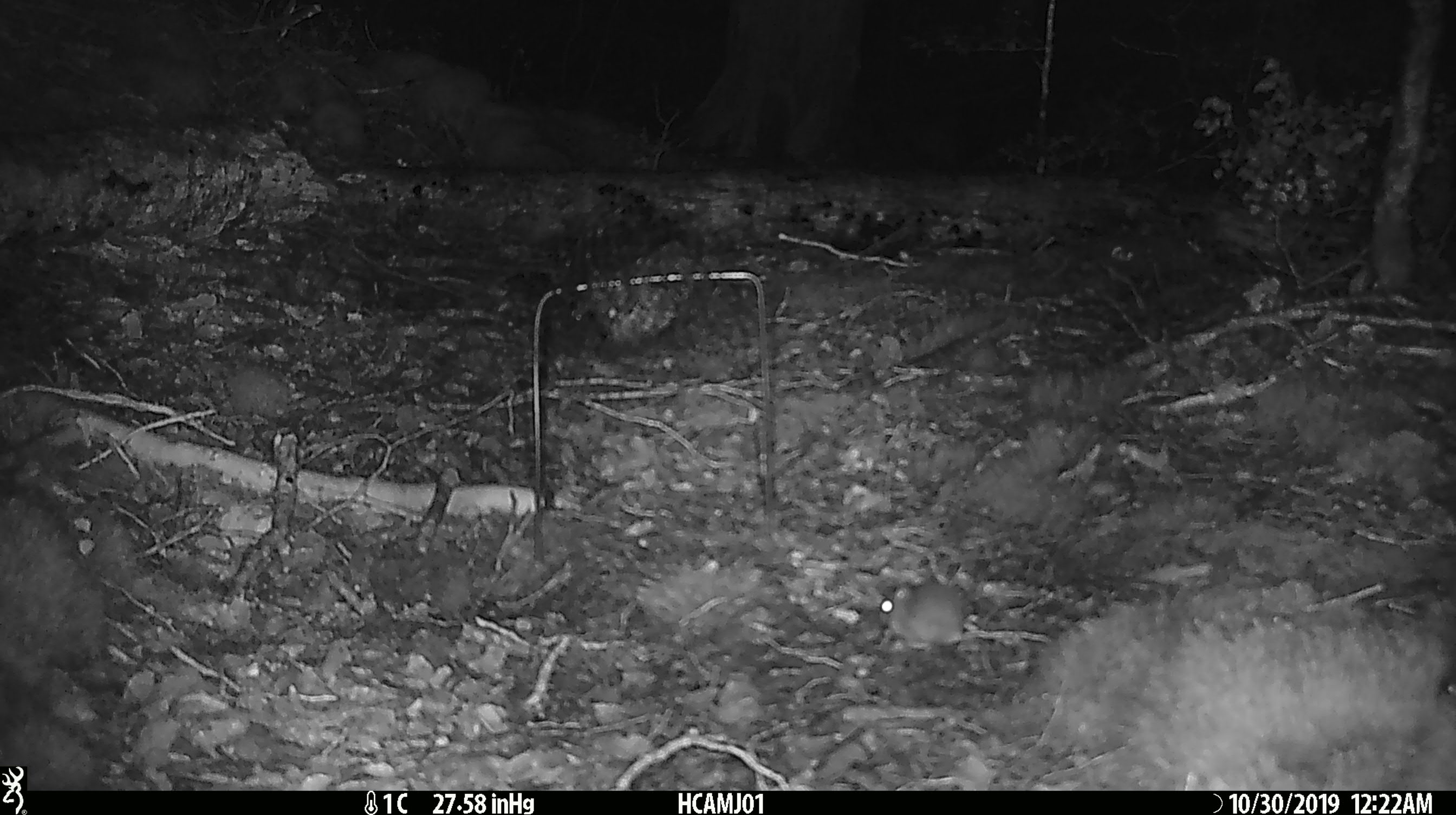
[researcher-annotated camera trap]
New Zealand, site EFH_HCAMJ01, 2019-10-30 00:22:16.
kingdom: Animalia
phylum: Chordata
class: Mammalia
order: Rodentia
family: Muridae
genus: Mus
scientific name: Mus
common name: mouse